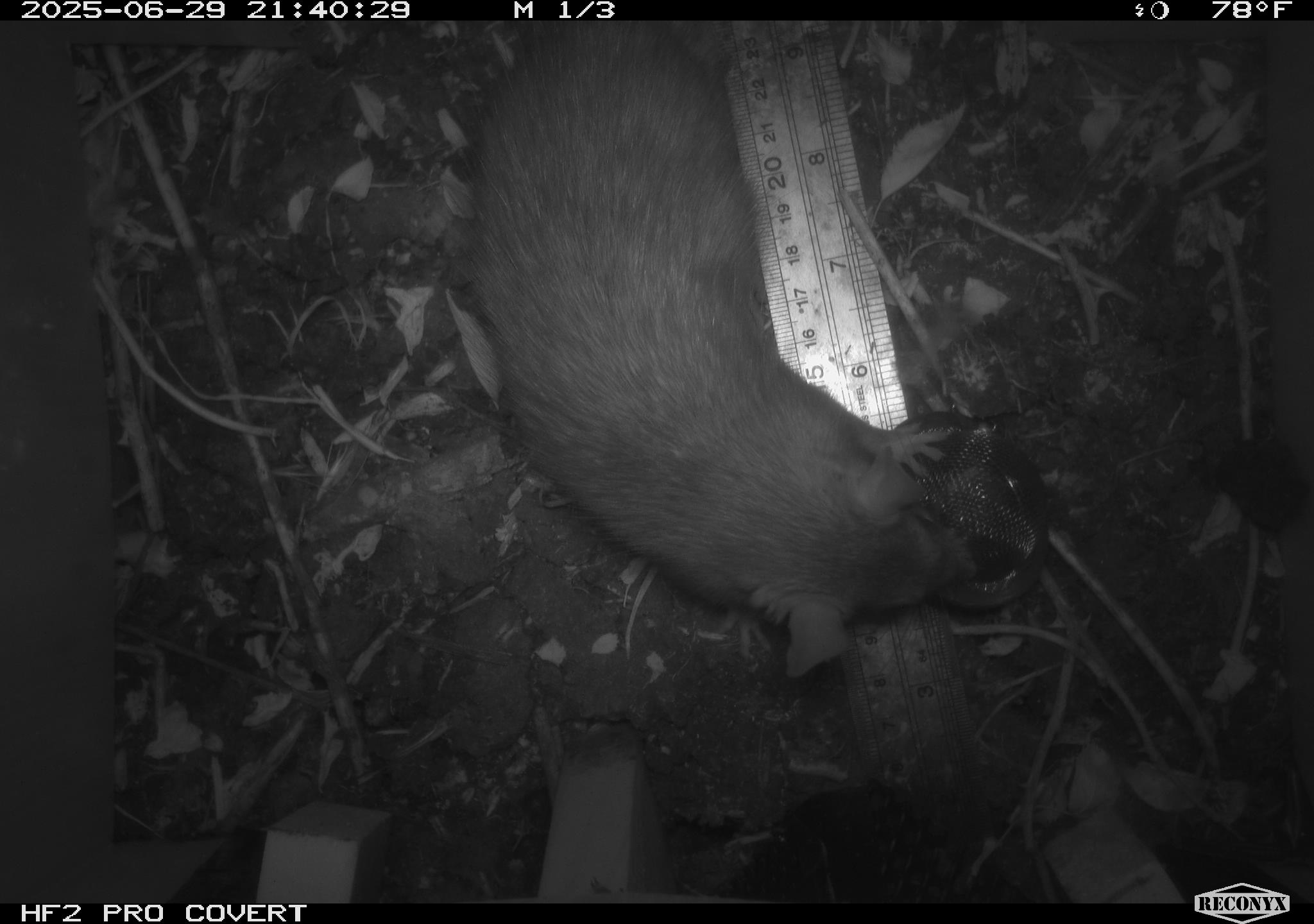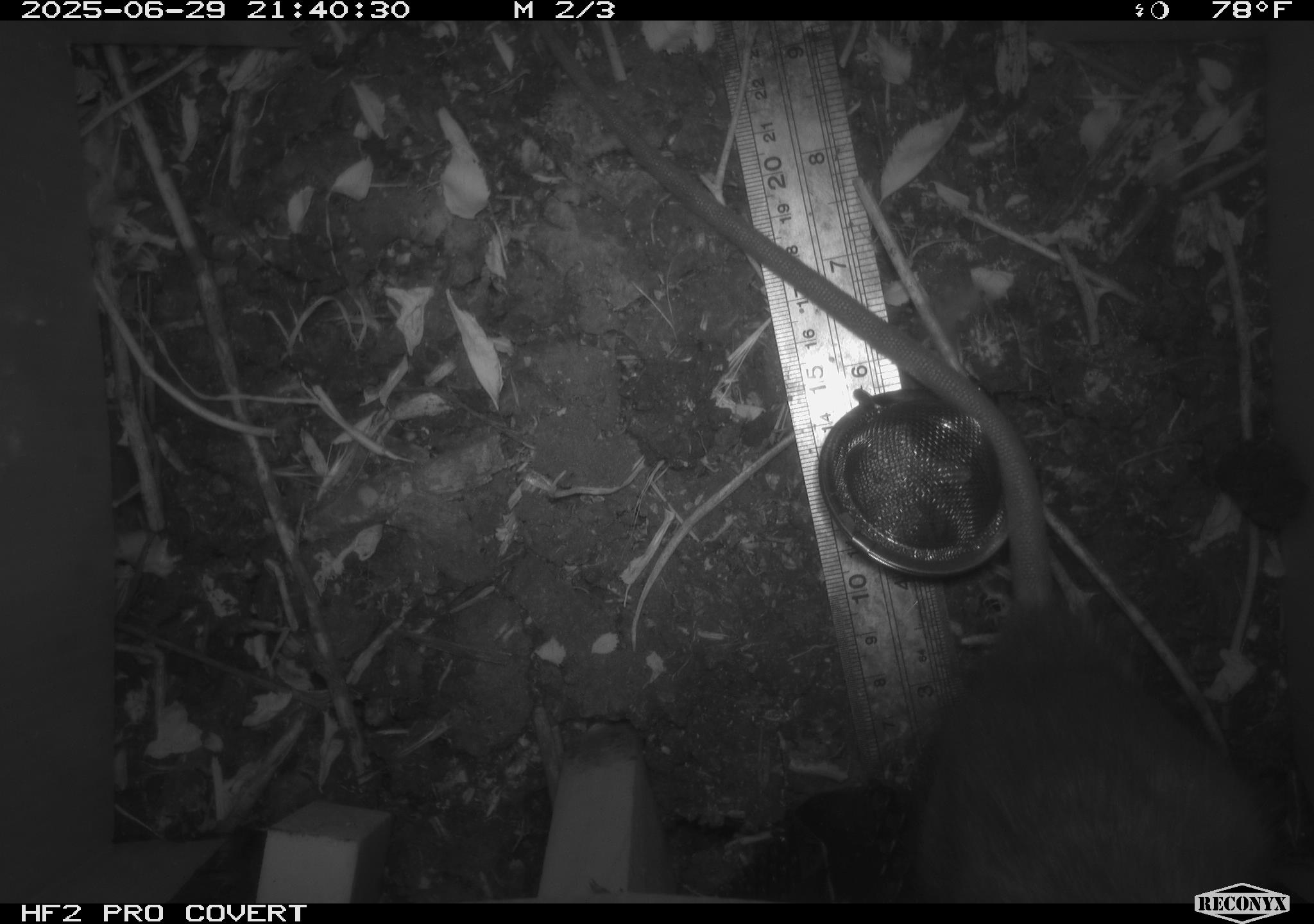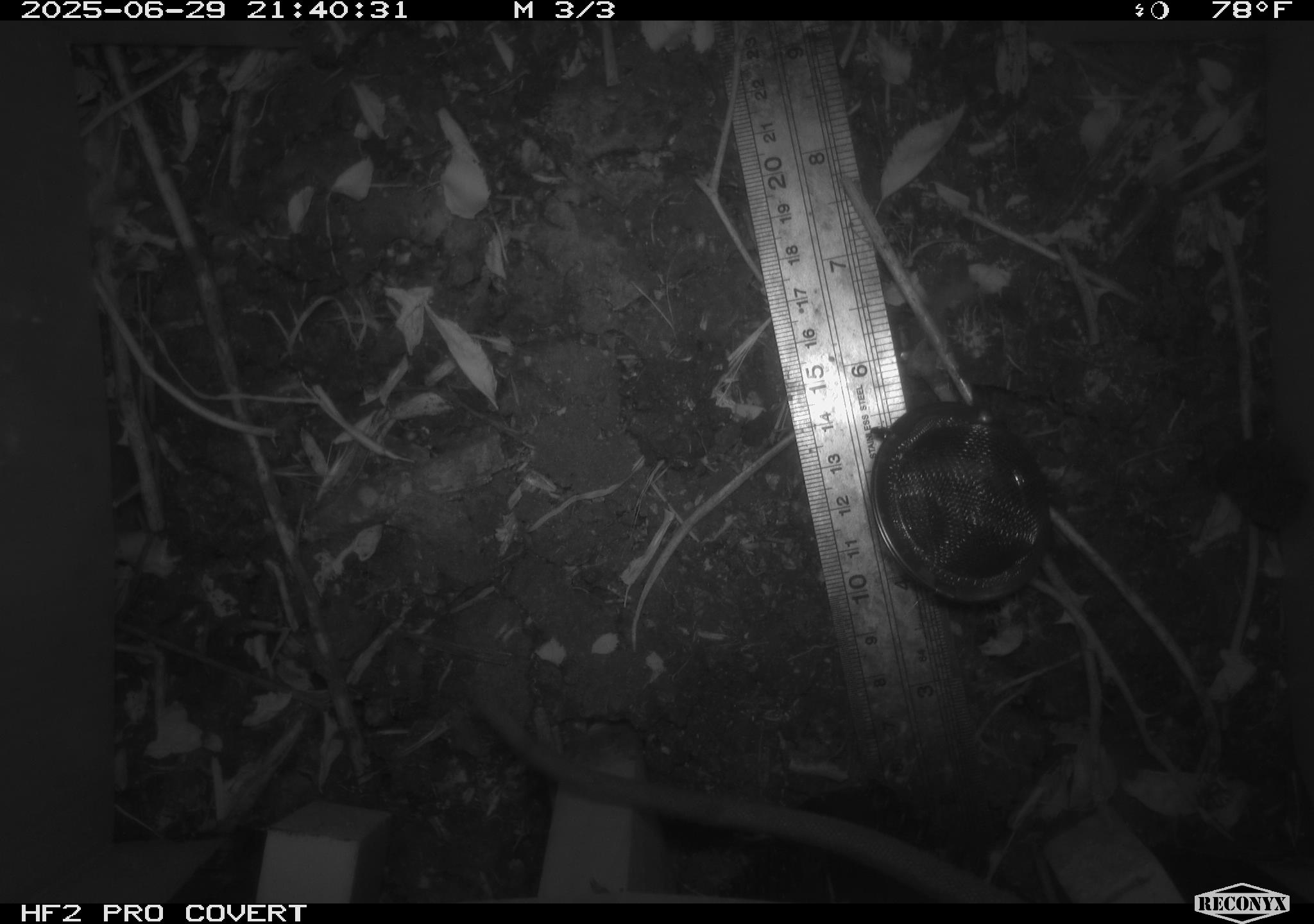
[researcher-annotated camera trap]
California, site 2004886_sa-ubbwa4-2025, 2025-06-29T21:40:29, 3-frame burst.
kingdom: Animalia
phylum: Chordata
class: Mammalia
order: Rodentia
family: Muridae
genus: Rattus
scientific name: Rattus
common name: rat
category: rattus species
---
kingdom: Animalia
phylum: Chordata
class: Mammalia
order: Rodentia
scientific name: Rodentia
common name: rodent